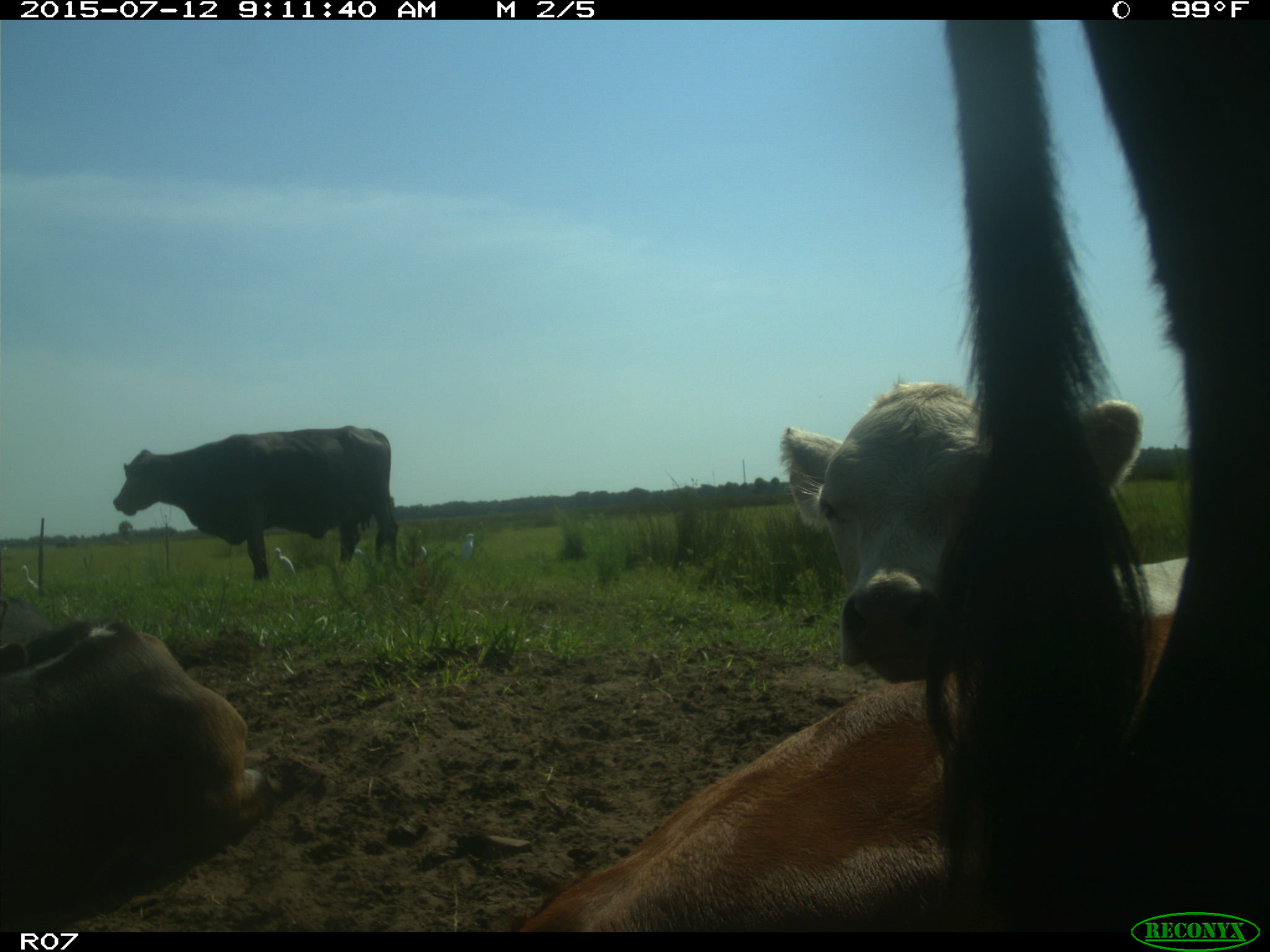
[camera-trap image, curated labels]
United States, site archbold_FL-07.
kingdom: Animalia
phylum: Chordata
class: Mammalia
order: Artiodactyla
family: Bovidae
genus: Bos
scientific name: Bos taurus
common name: domestic cow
Bos taurus (domestic cow).